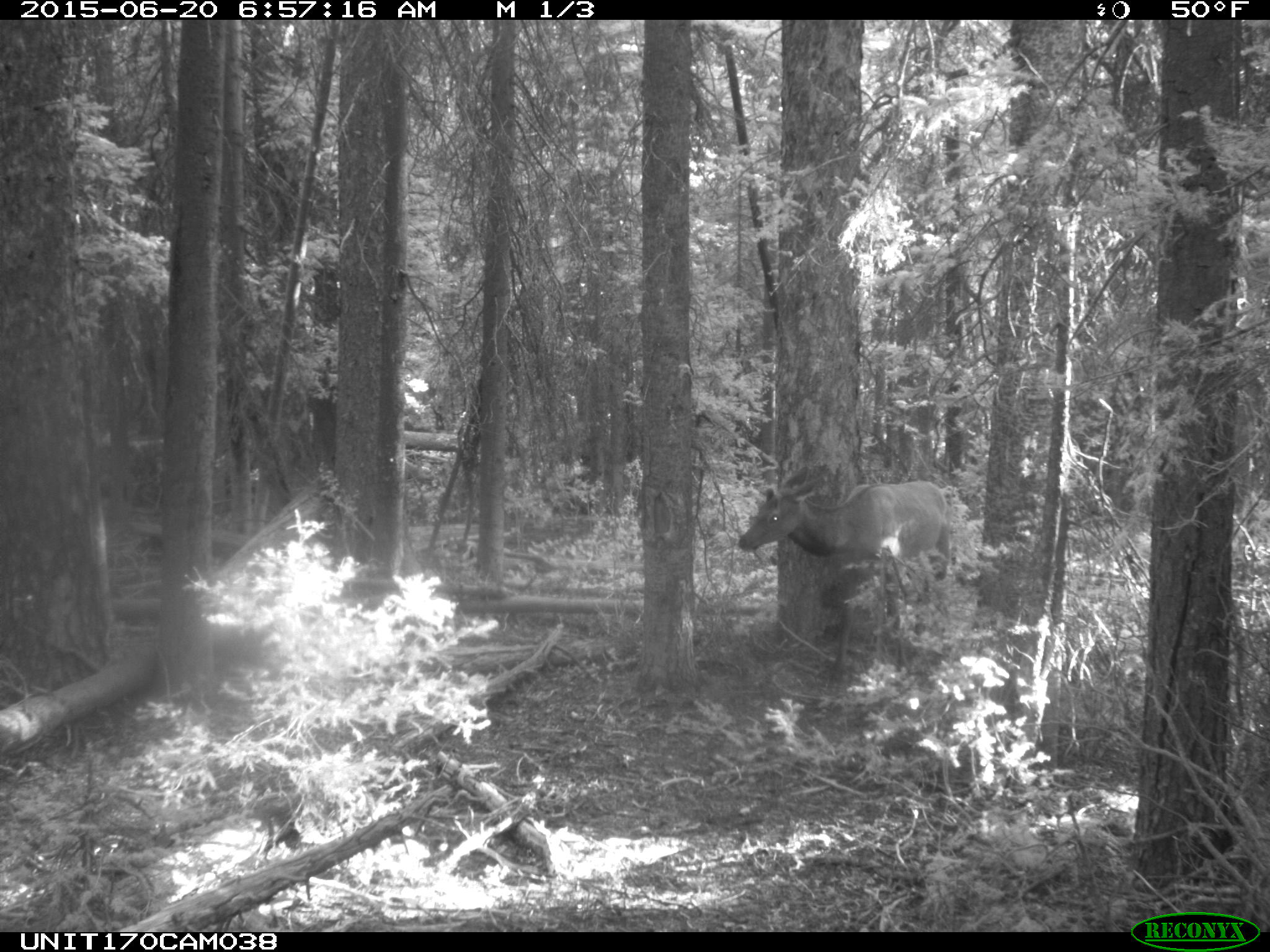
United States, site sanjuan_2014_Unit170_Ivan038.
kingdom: Animalia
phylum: Chordata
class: Mammalia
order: Artiodactyla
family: Cervidae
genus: Cervus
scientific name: Cervus elaphus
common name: red deer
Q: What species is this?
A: Cervus elaphus (red deer).